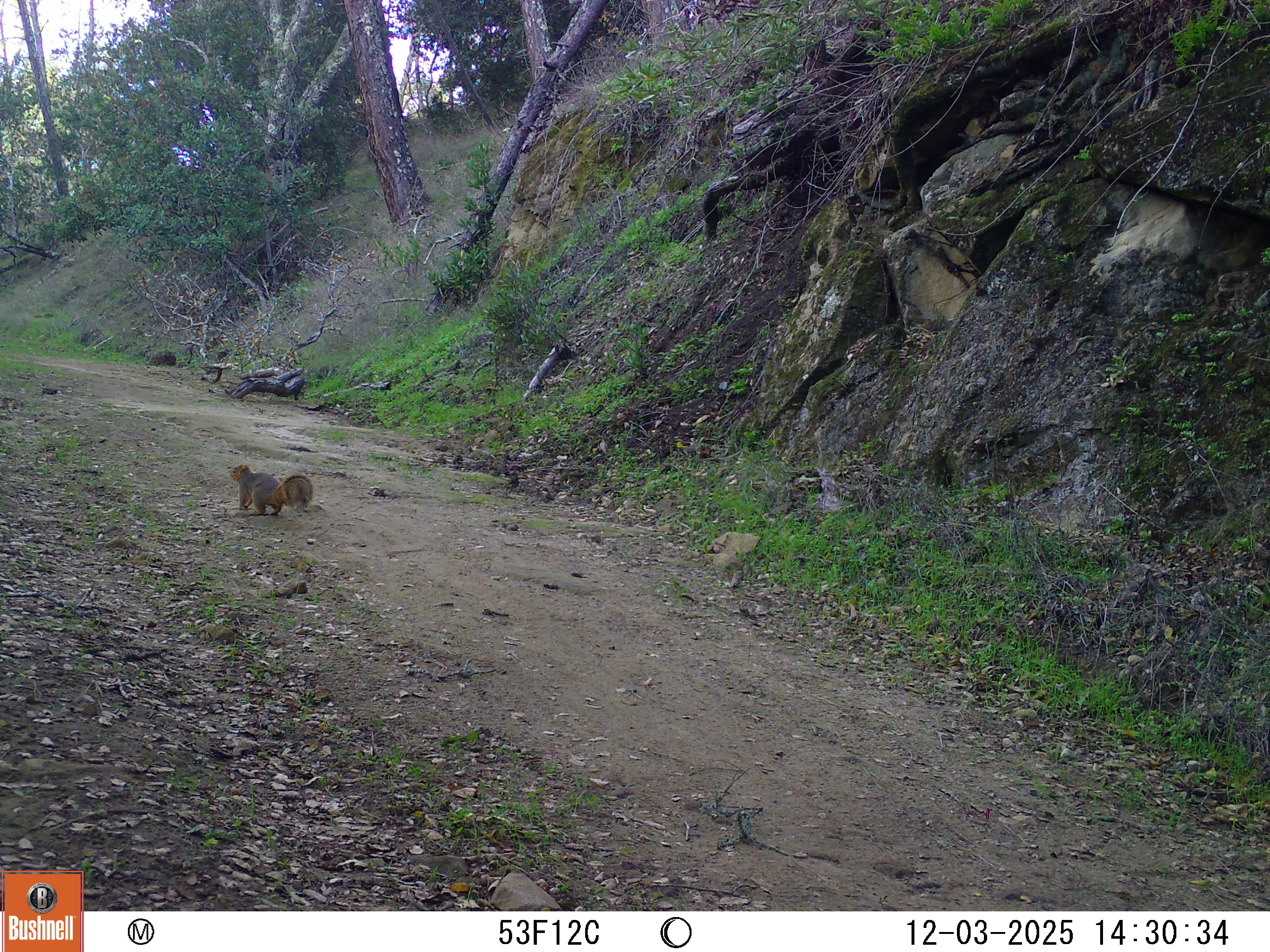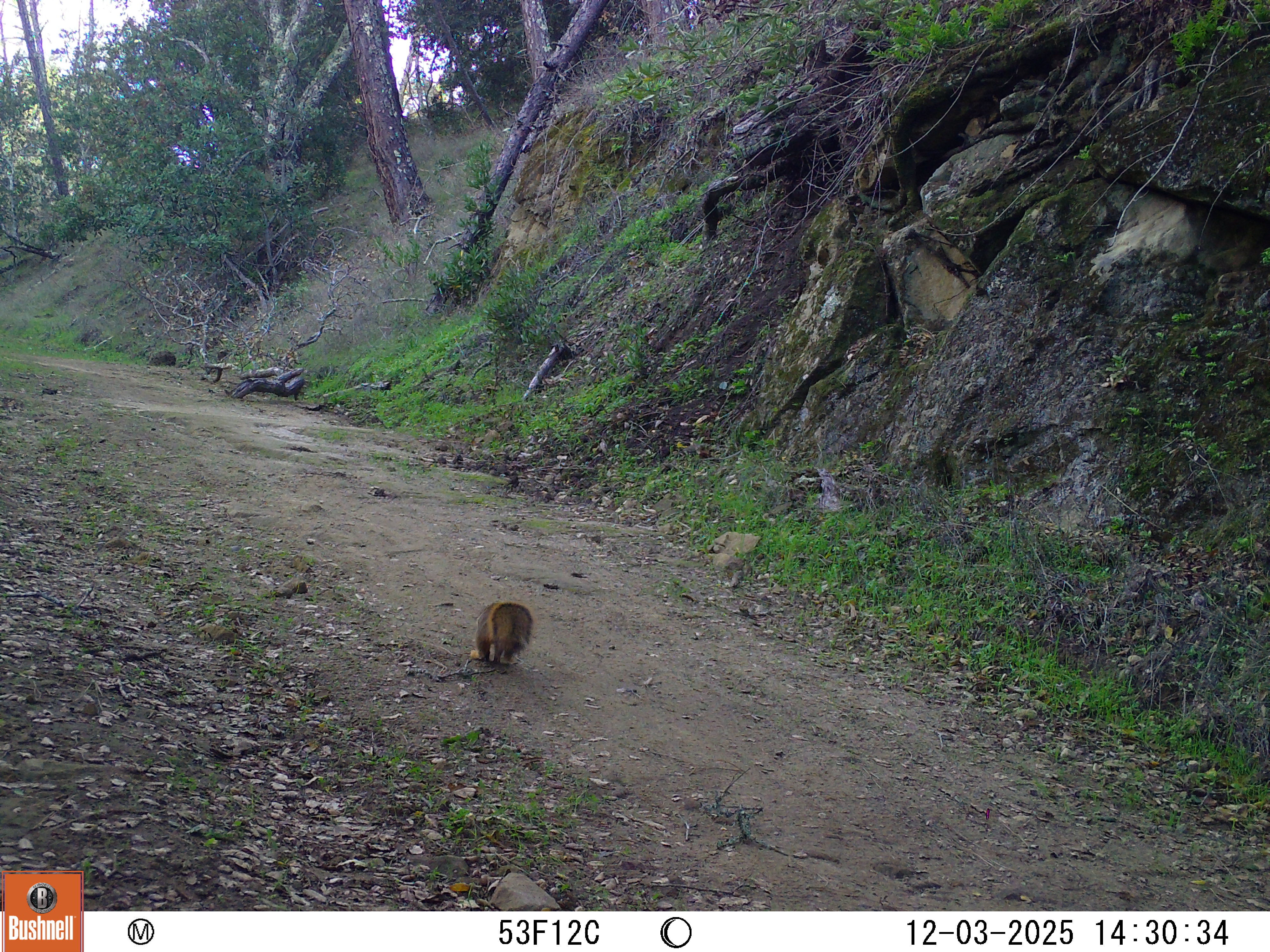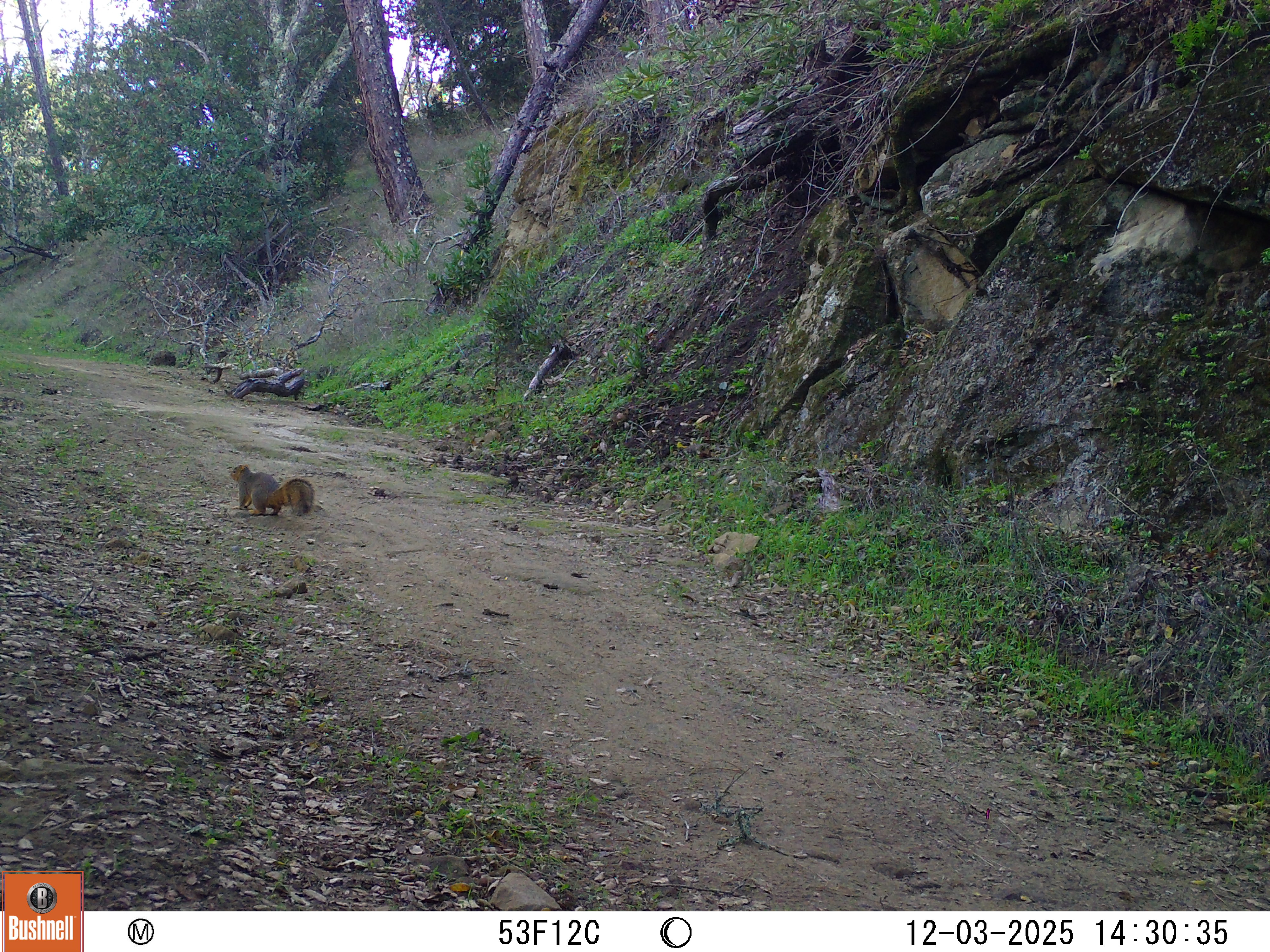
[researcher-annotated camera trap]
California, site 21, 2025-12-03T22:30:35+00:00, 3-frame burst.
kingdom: Animalia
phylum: Chordata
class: Mammalia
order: Rodentia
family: Sciuridae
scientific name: Sciuridae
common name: squirrel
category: unknown squirrel